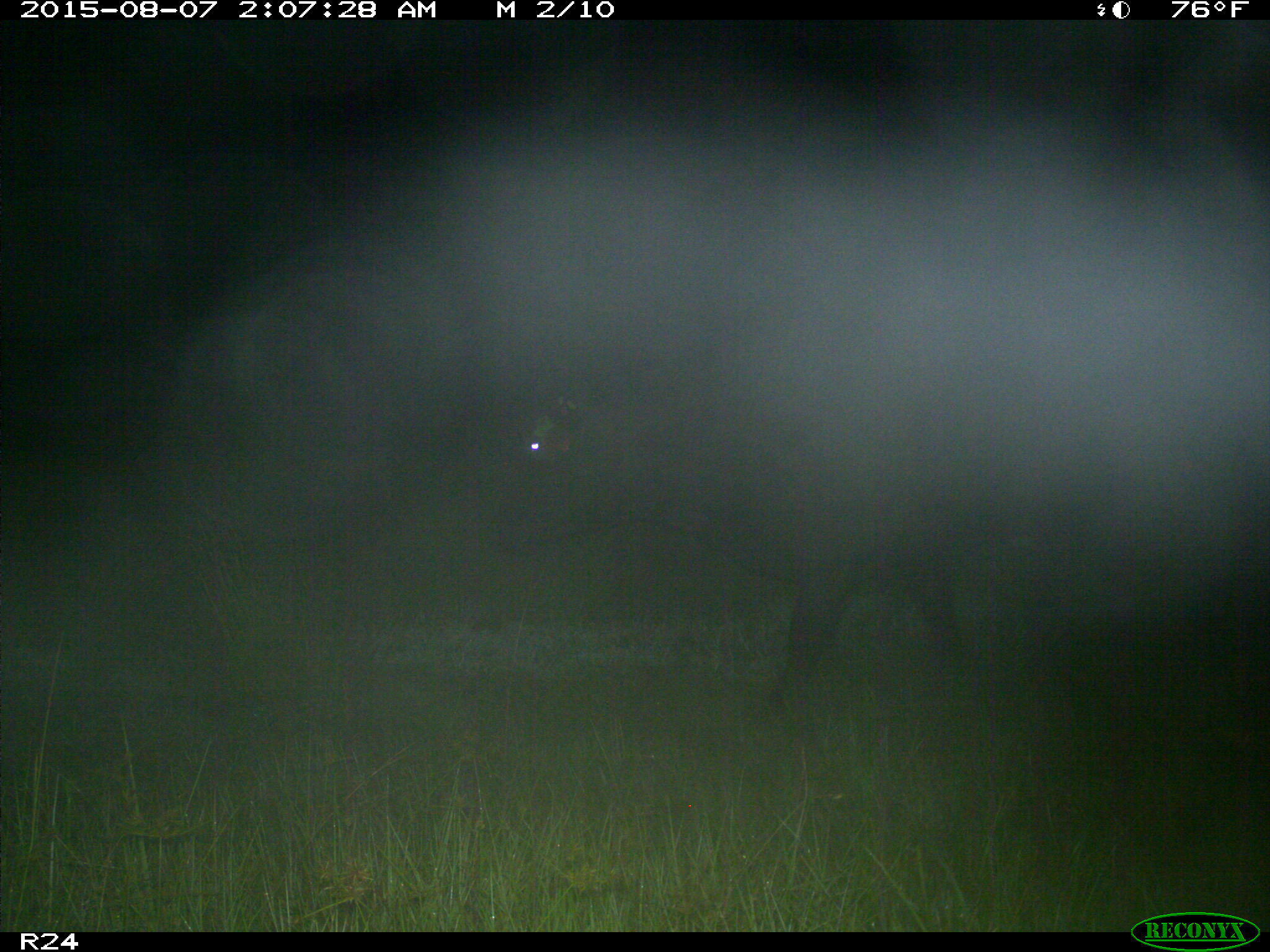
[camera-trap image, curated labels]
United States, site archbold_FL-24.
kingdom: Animalia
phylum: Chordata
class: Mammalia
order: Artiodactyla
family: Bovidae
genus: Bos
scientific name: Bos taurus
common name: domestic cow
Bos taurus (domestic cow).